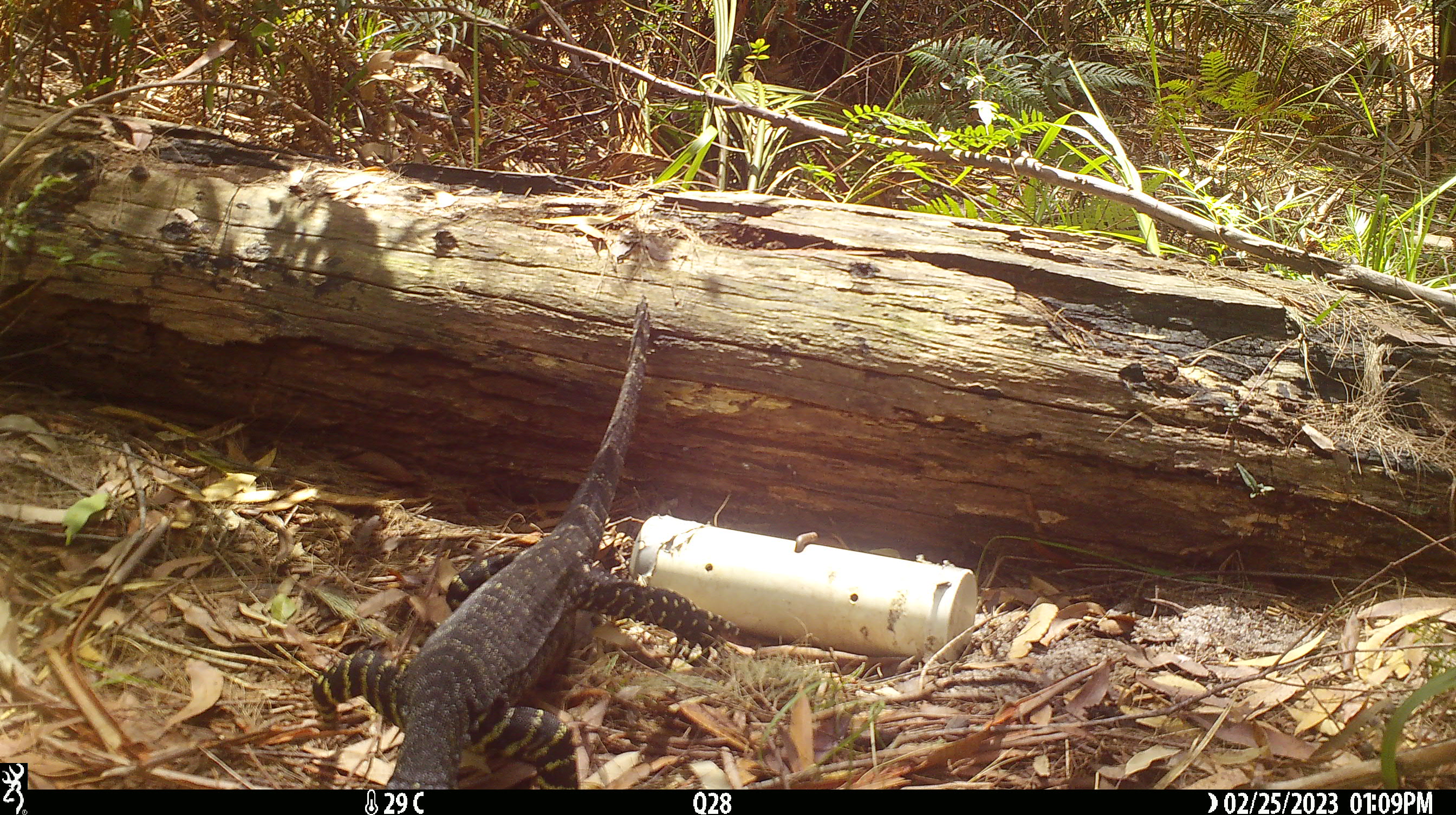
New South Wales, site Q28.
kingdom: Animalia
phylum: Chordata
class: Reptilia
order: Squamata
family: Varanidae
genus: Varanus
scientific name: Varanus varius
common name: lace monitor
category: goanna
Goanna (lace monitor) (Varanus varius).